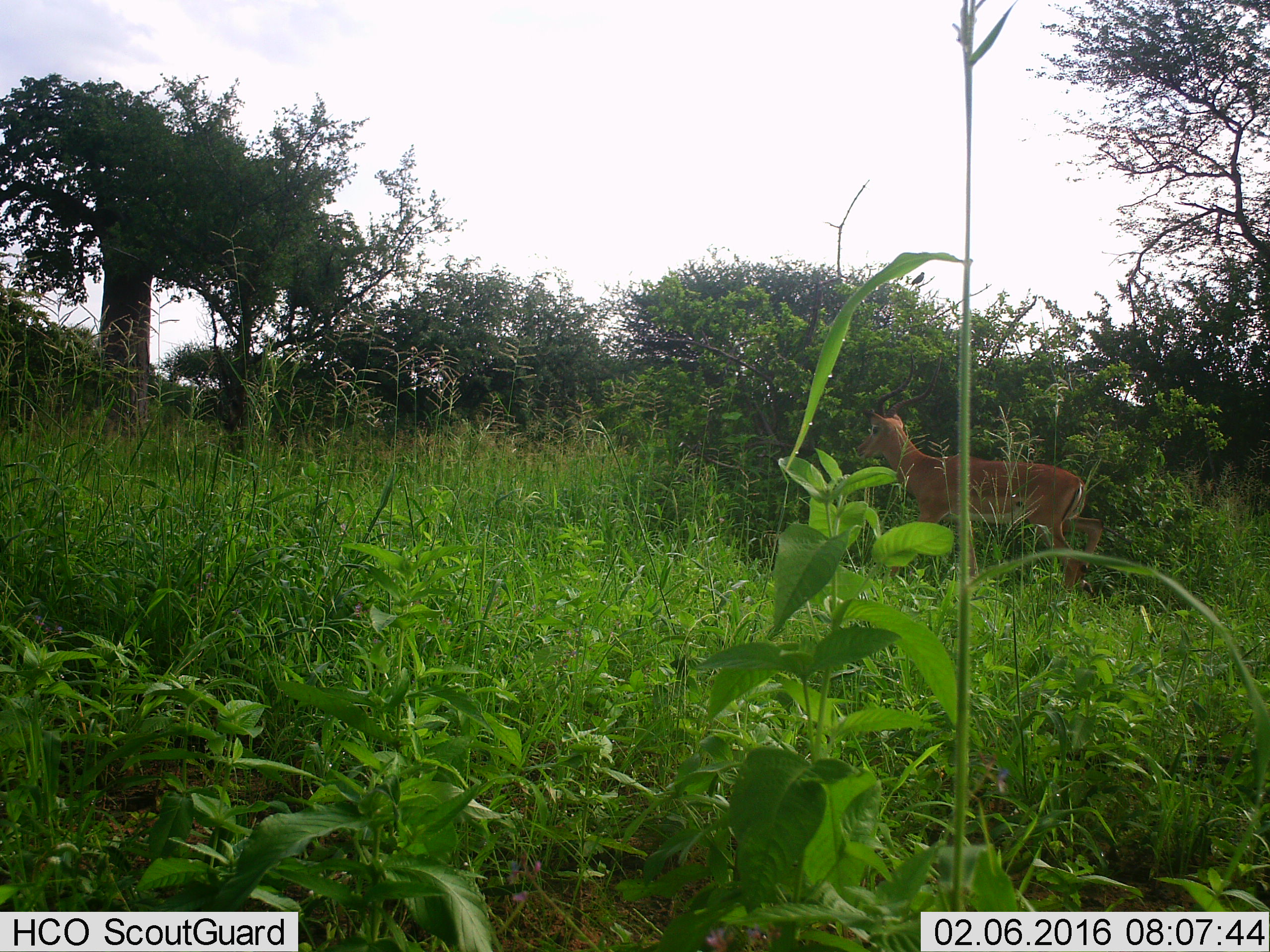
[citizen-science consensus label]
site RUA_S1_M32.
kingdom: Animalia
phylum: Chordata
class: Mammalia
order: Artiodactyla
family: Bovidae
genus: Aepyceros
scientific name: Aepyceros melampus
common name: impala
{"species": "impala (Aepyceros melampus)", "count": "1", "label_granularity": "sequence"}